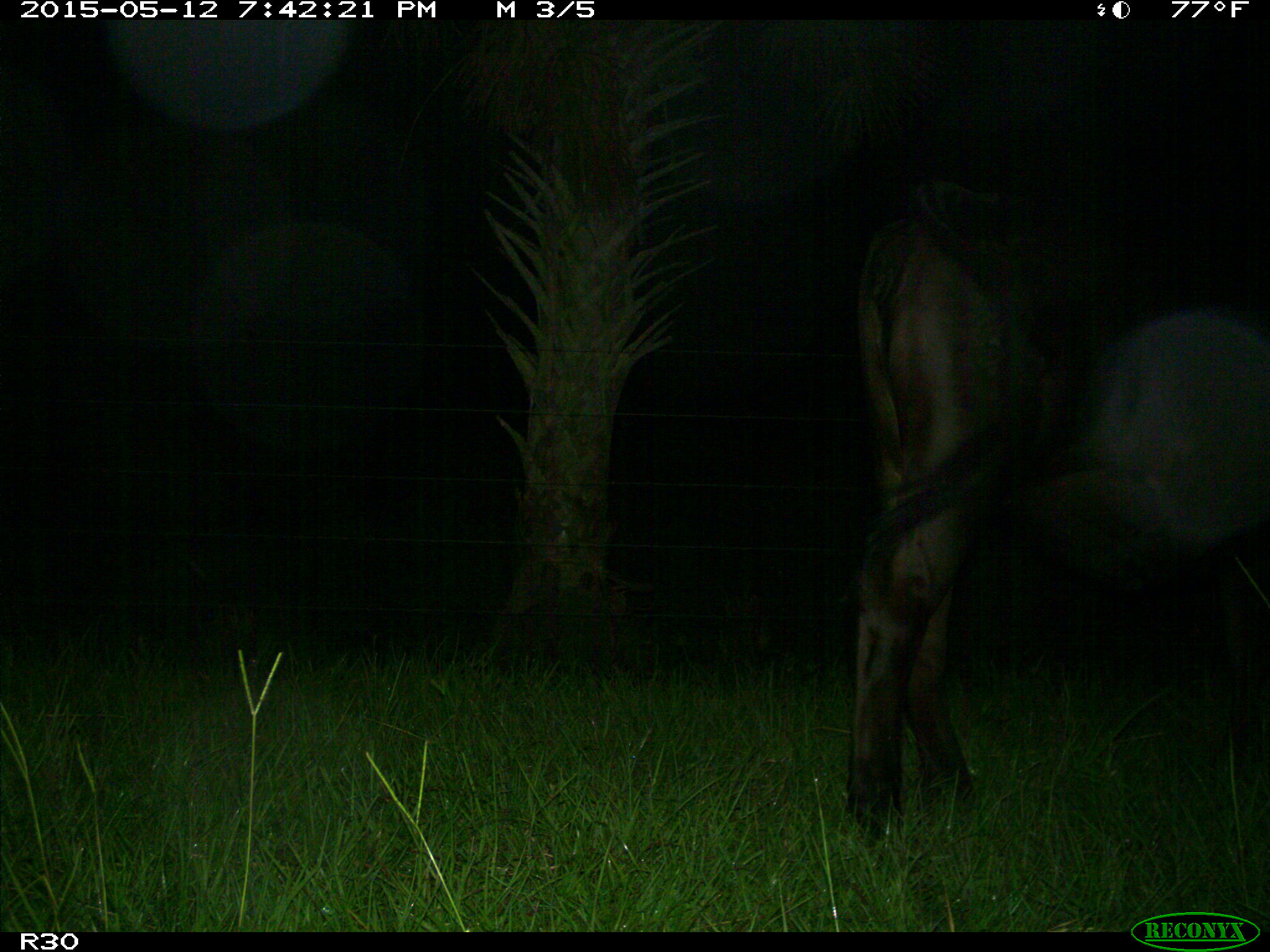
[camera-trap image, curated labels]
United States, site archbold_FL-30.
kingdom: Animalia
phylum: Chordata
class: Mammalia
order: Artiodactyla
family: Bovidae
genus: Bos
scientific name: Bos taurus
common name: domestic cow